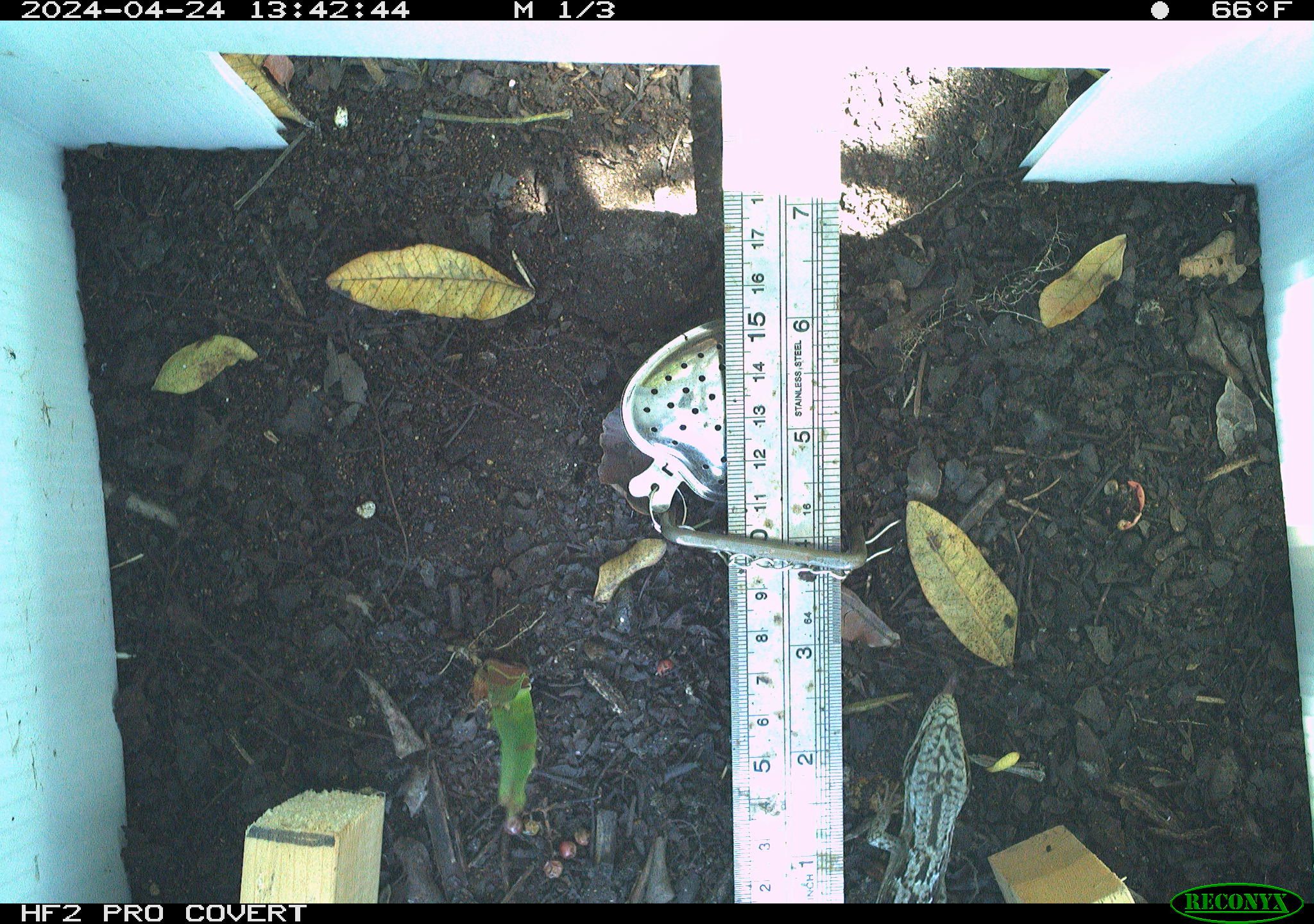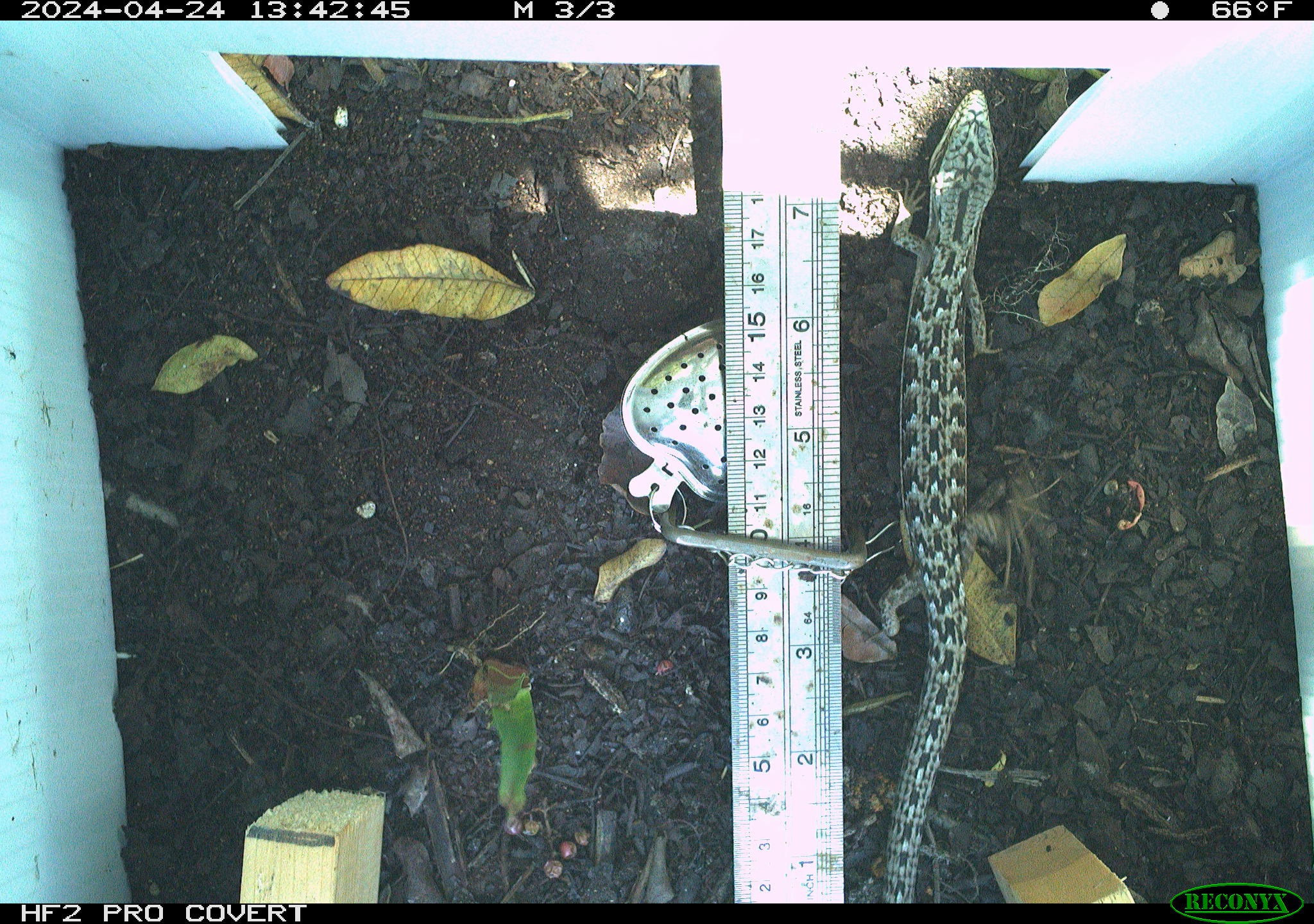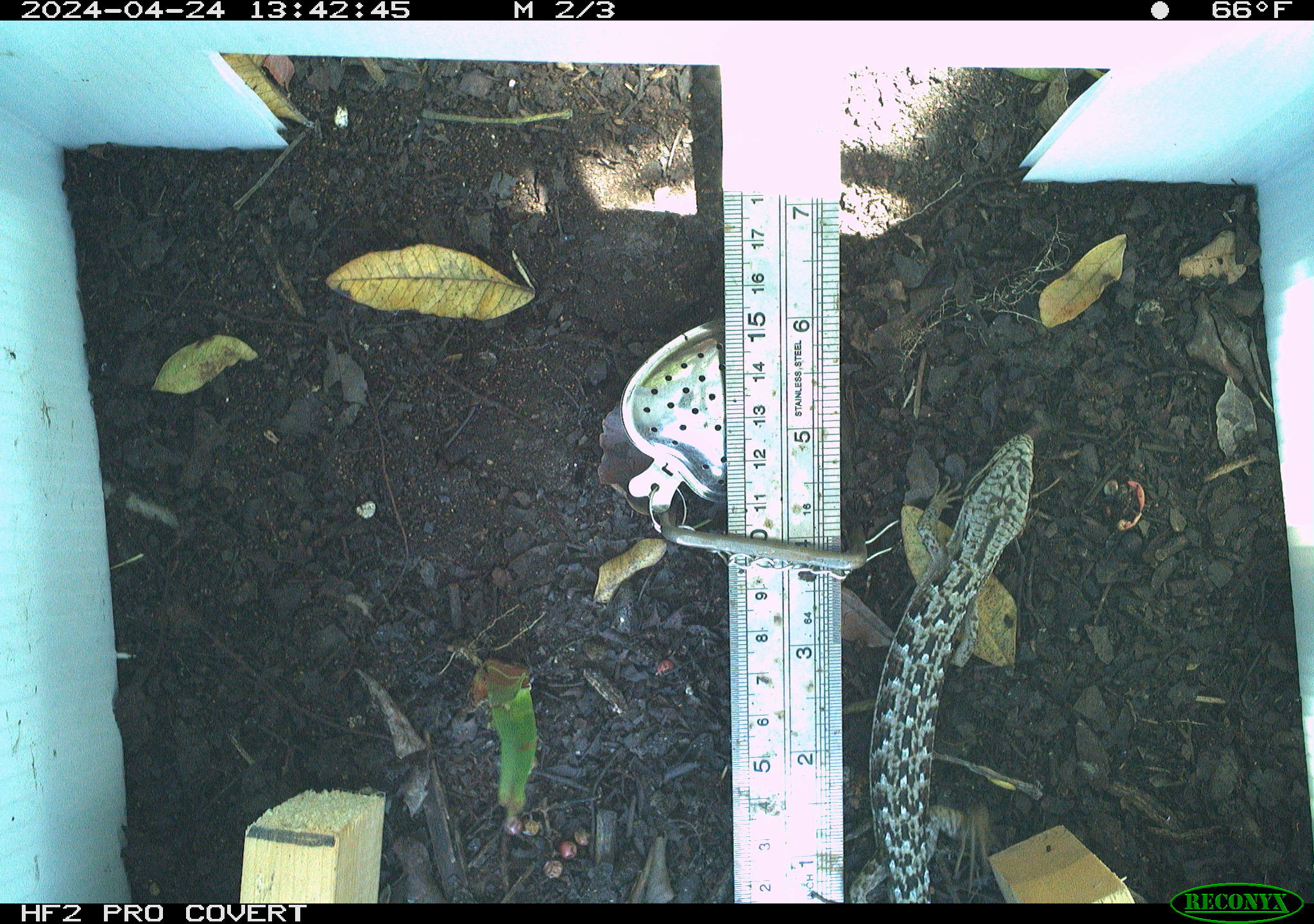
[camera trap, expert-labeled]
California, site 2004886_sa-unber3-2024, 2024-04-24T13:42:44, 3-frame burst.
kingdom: Animalia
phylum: Chordata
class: Reptilia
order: Squamata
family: Anguidae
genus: Elgaria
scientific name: Elgaria multicarinata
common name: southern alligator lizard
Southern alligator lizard (Elgaria multicarinata).